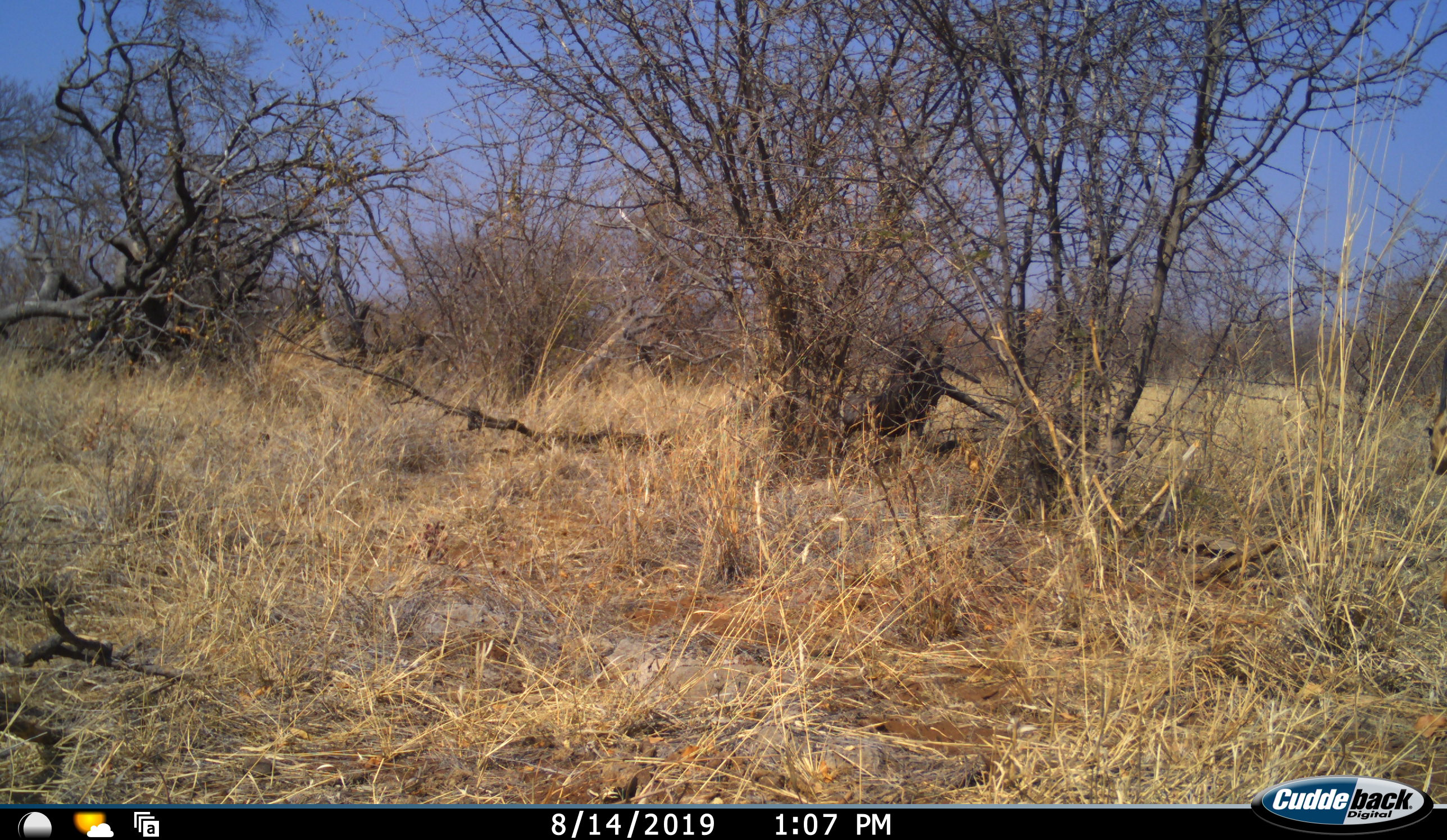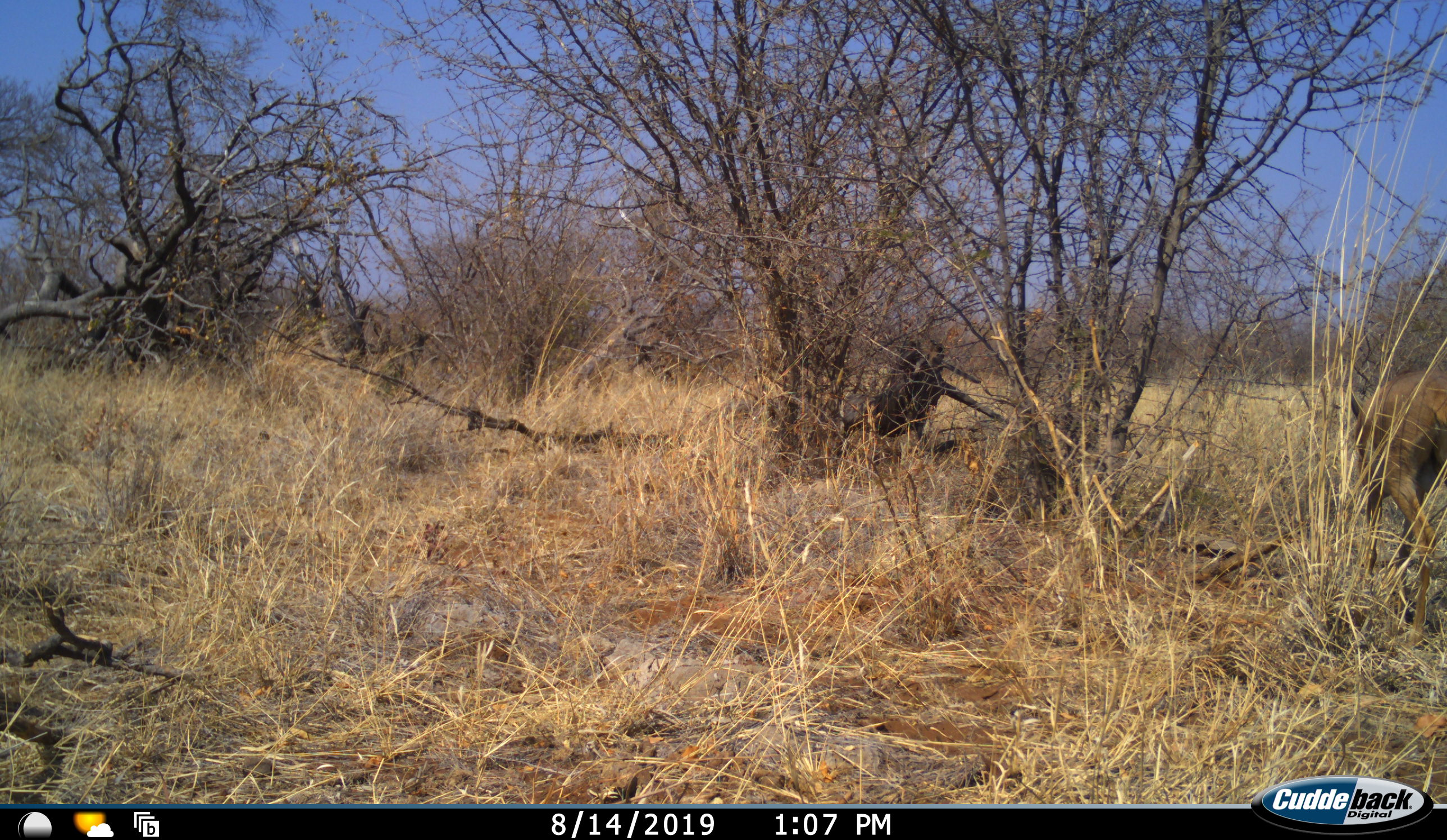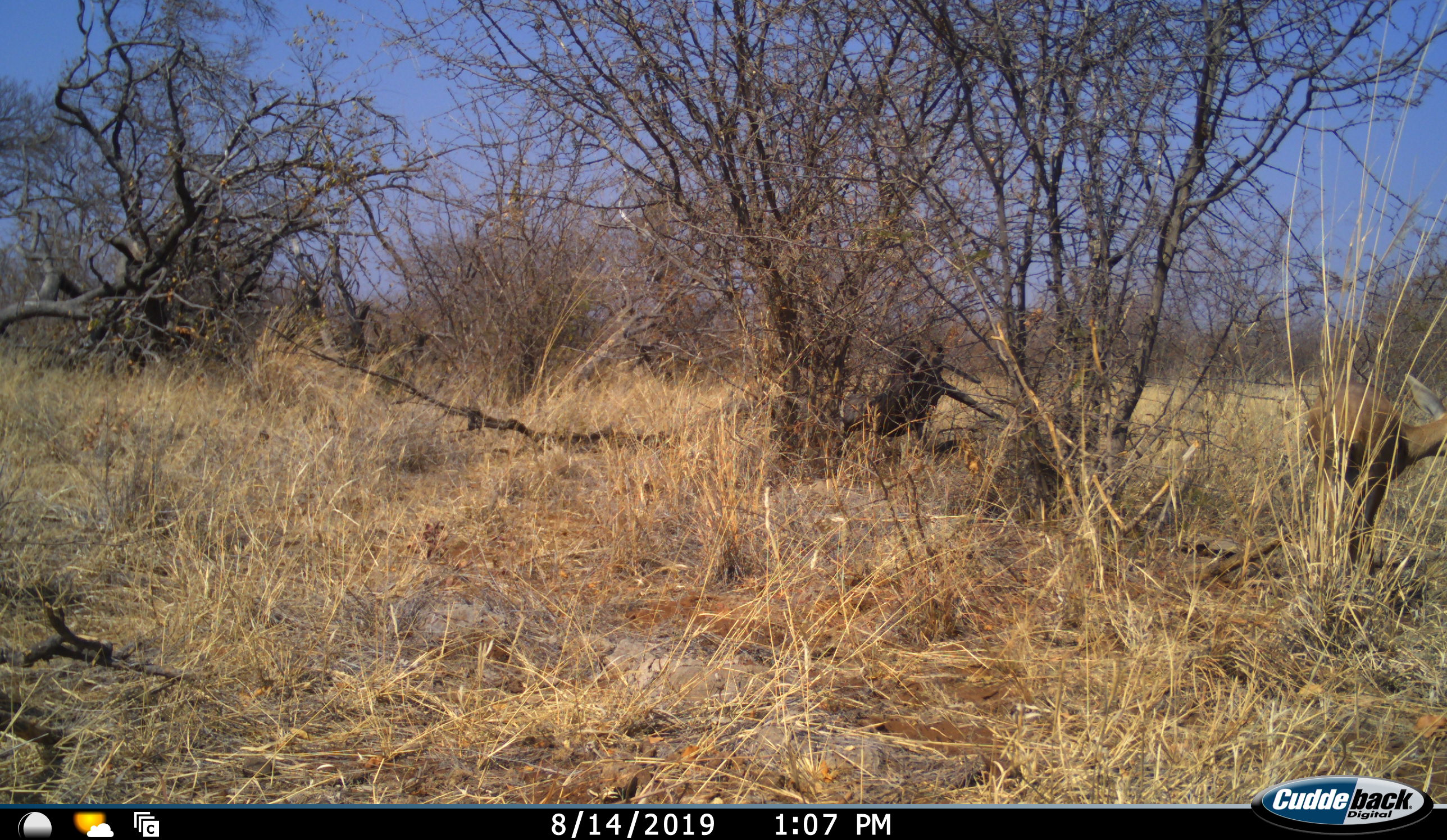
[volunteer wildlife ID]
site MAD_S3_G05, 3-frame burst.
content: unidentified animal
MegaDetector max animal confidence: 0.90